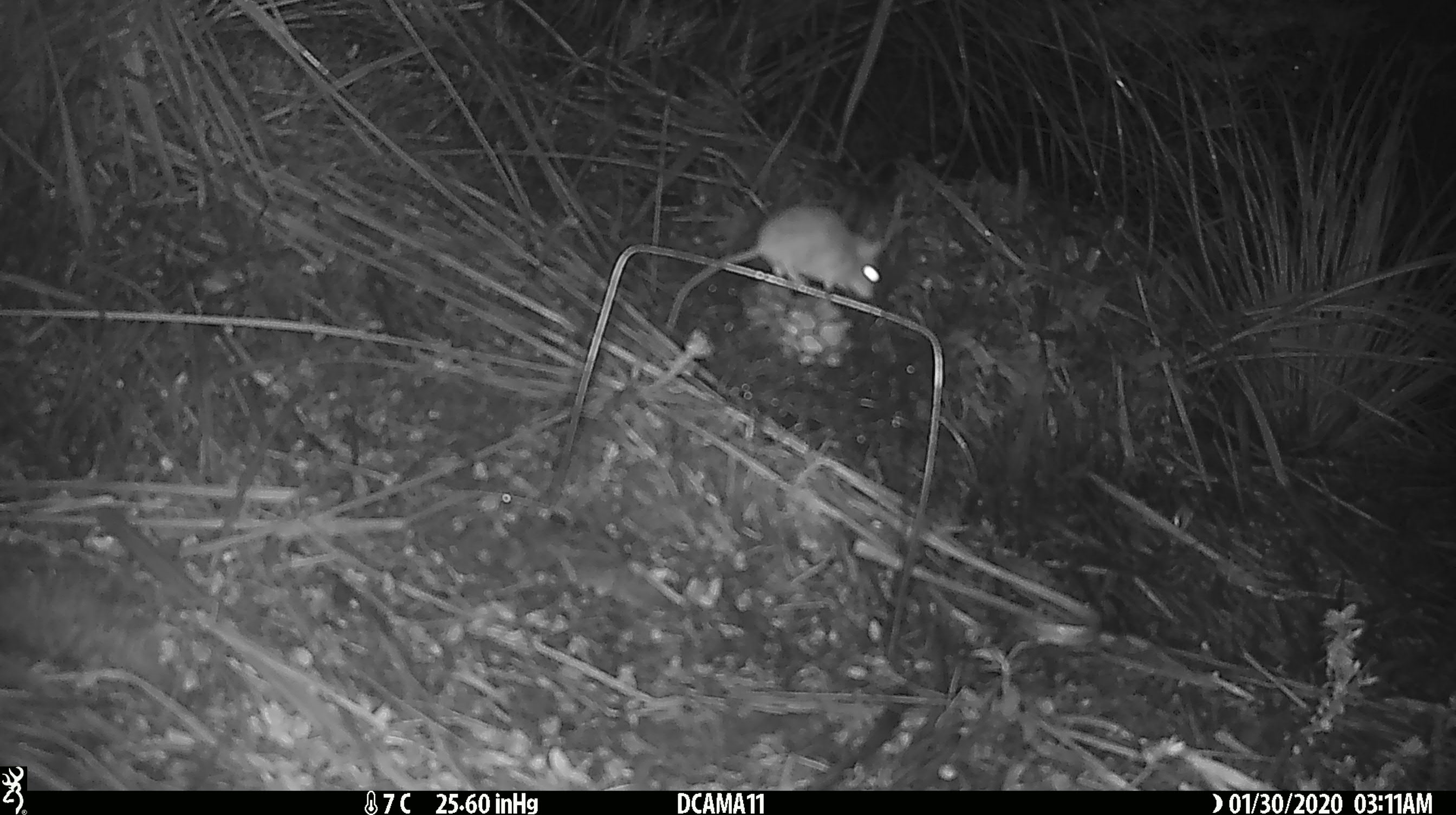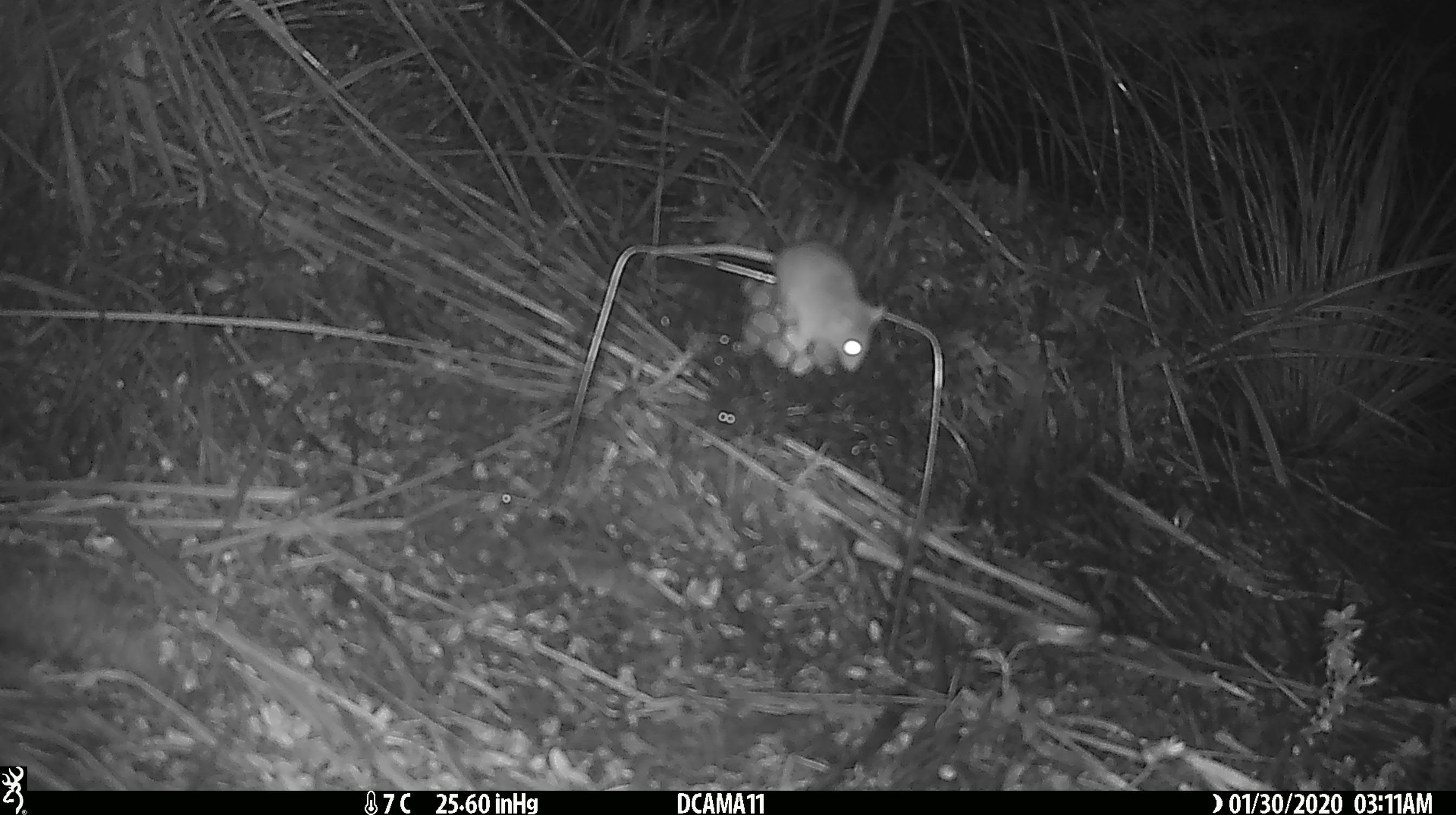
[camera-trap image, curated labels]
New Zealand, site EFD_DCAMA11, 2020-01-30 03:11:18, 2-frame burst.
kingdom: Animalia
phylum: Chordata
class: Mammalia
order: Rodentia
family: Muridae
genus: Mus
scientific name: Mus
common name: mouse